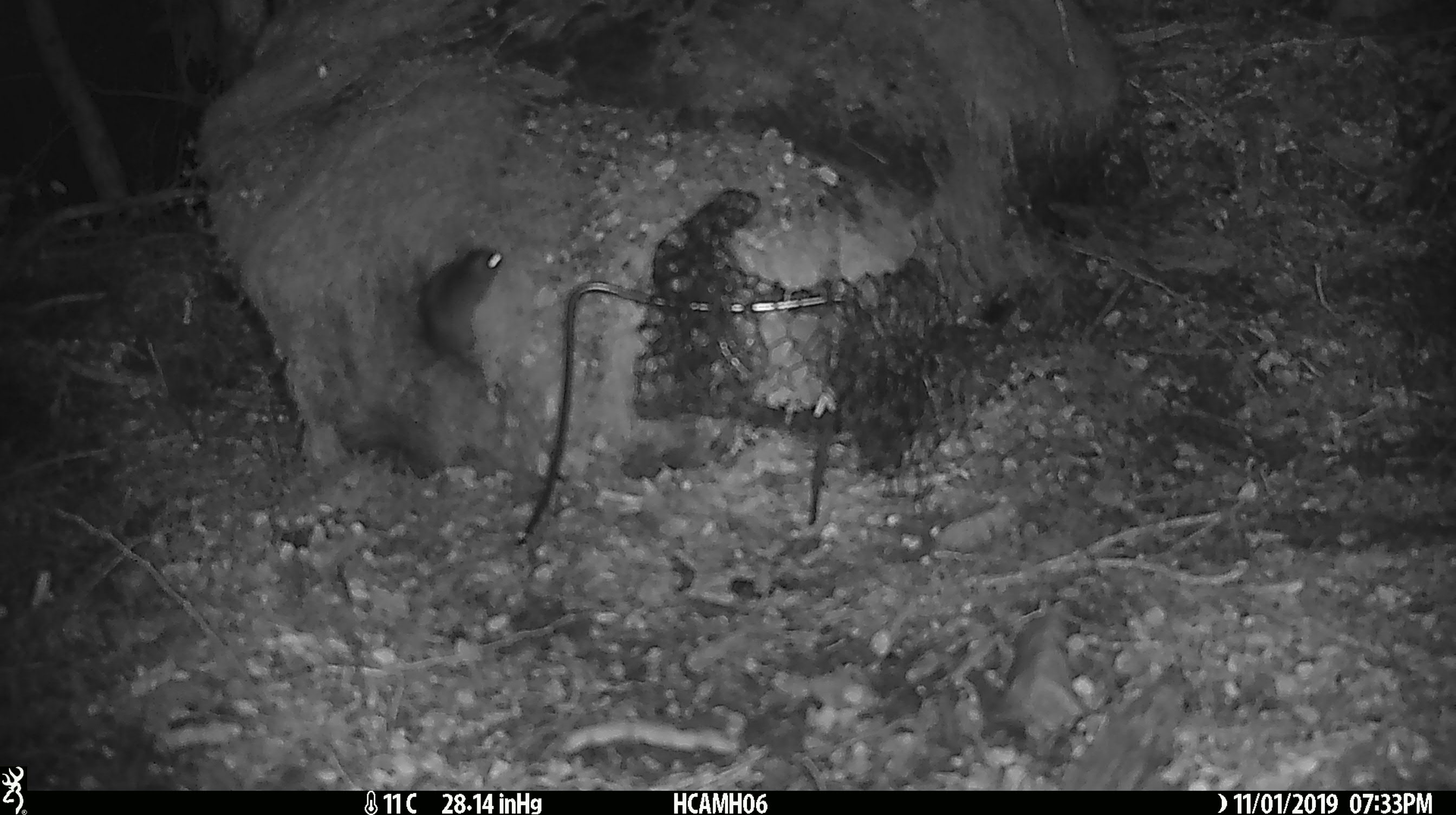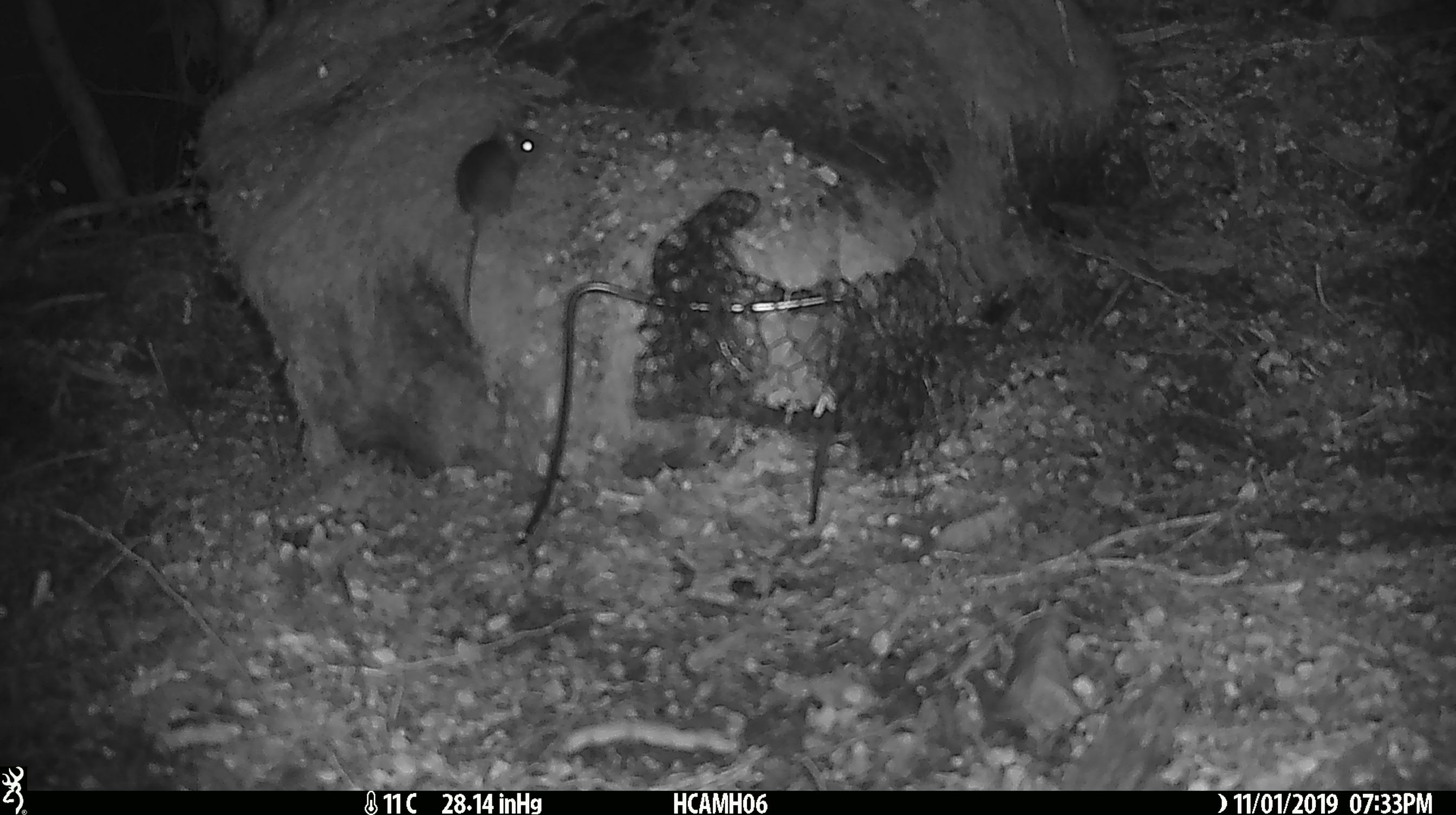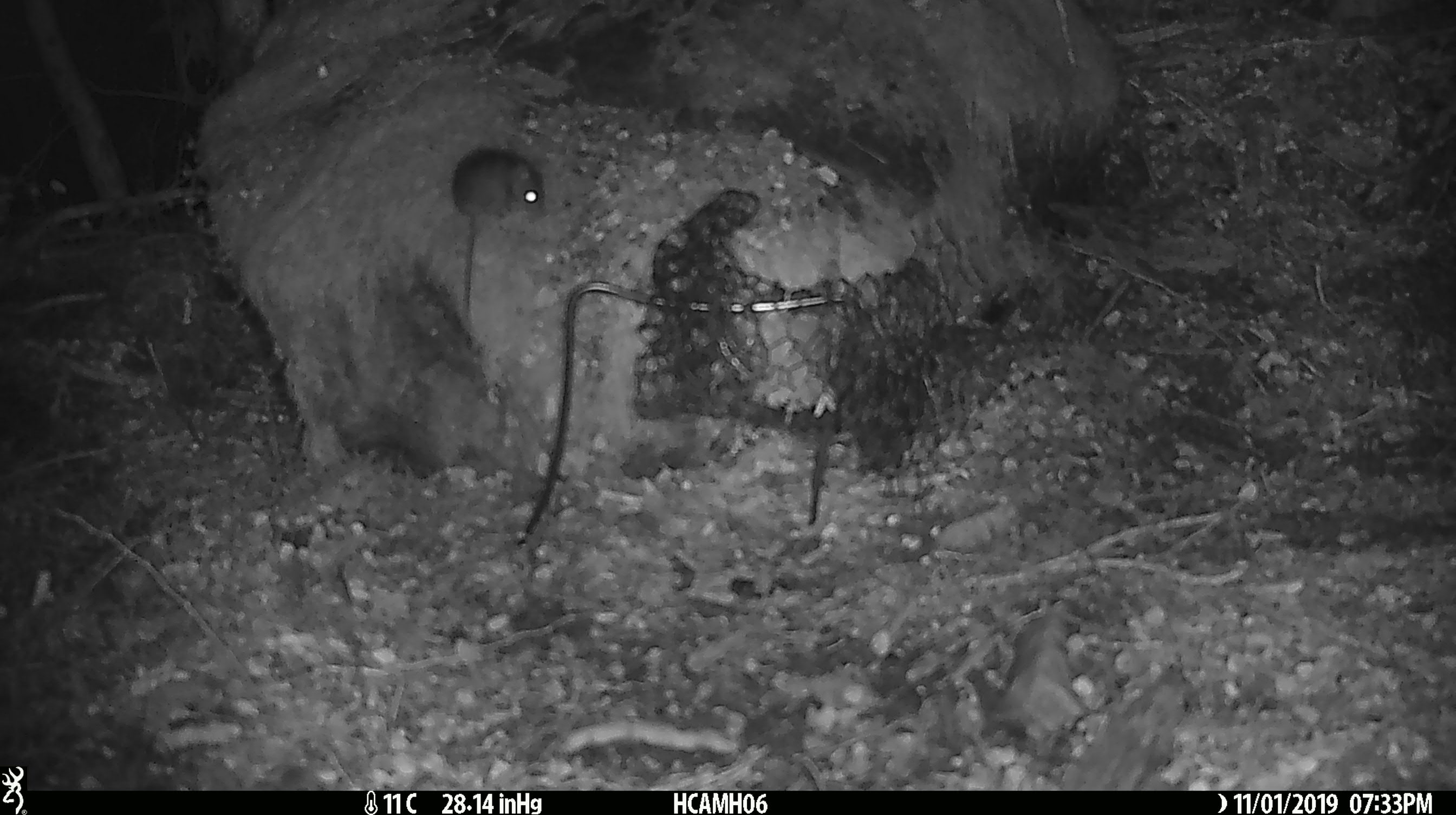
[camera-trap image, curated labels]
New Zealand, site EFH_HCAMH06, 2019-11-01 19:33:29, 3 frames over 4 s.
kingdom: Animalia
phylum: Chordata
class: Mammalia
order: Rodentia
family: Muridae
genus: Mus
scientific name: Mus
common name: mouse